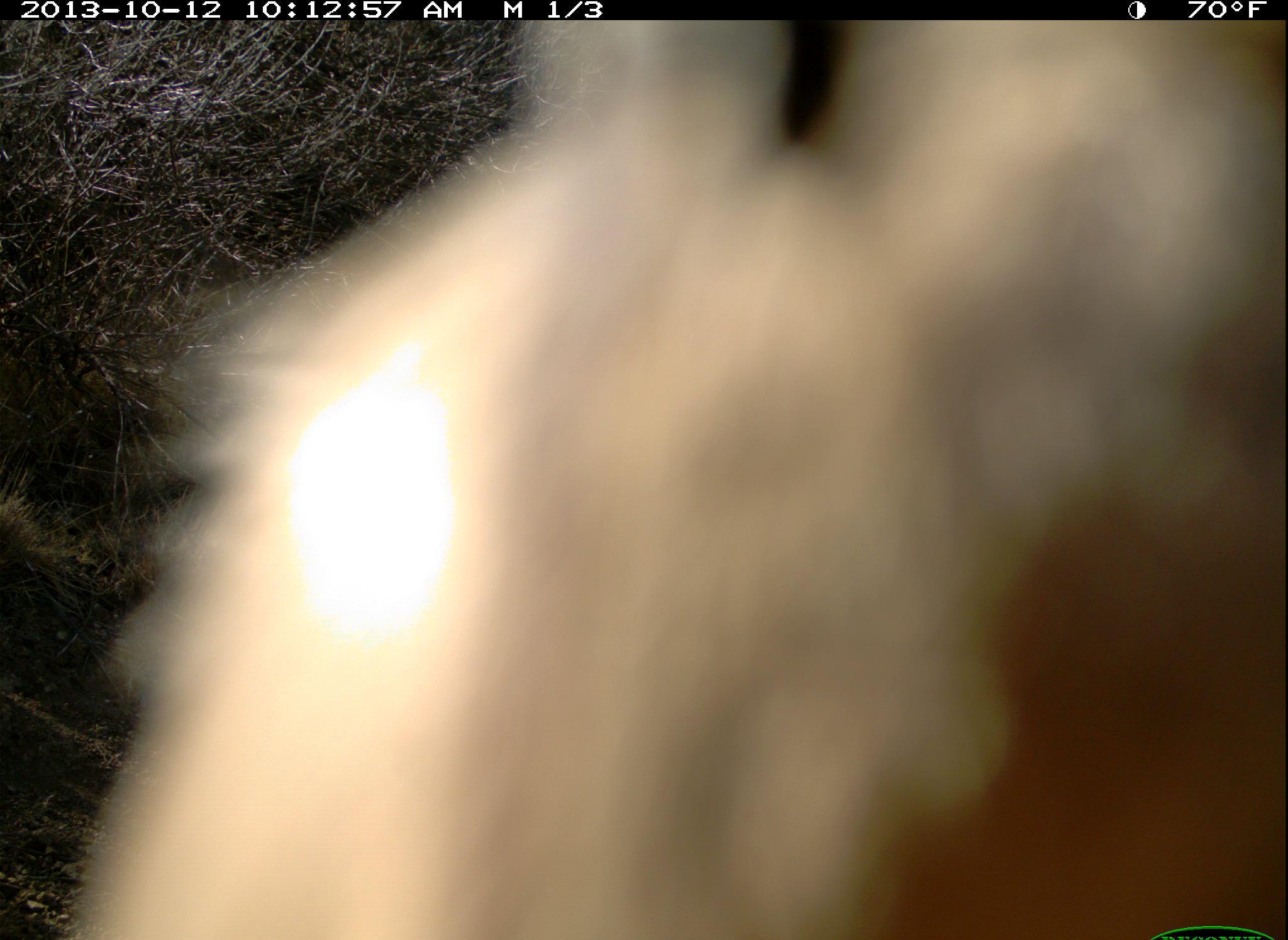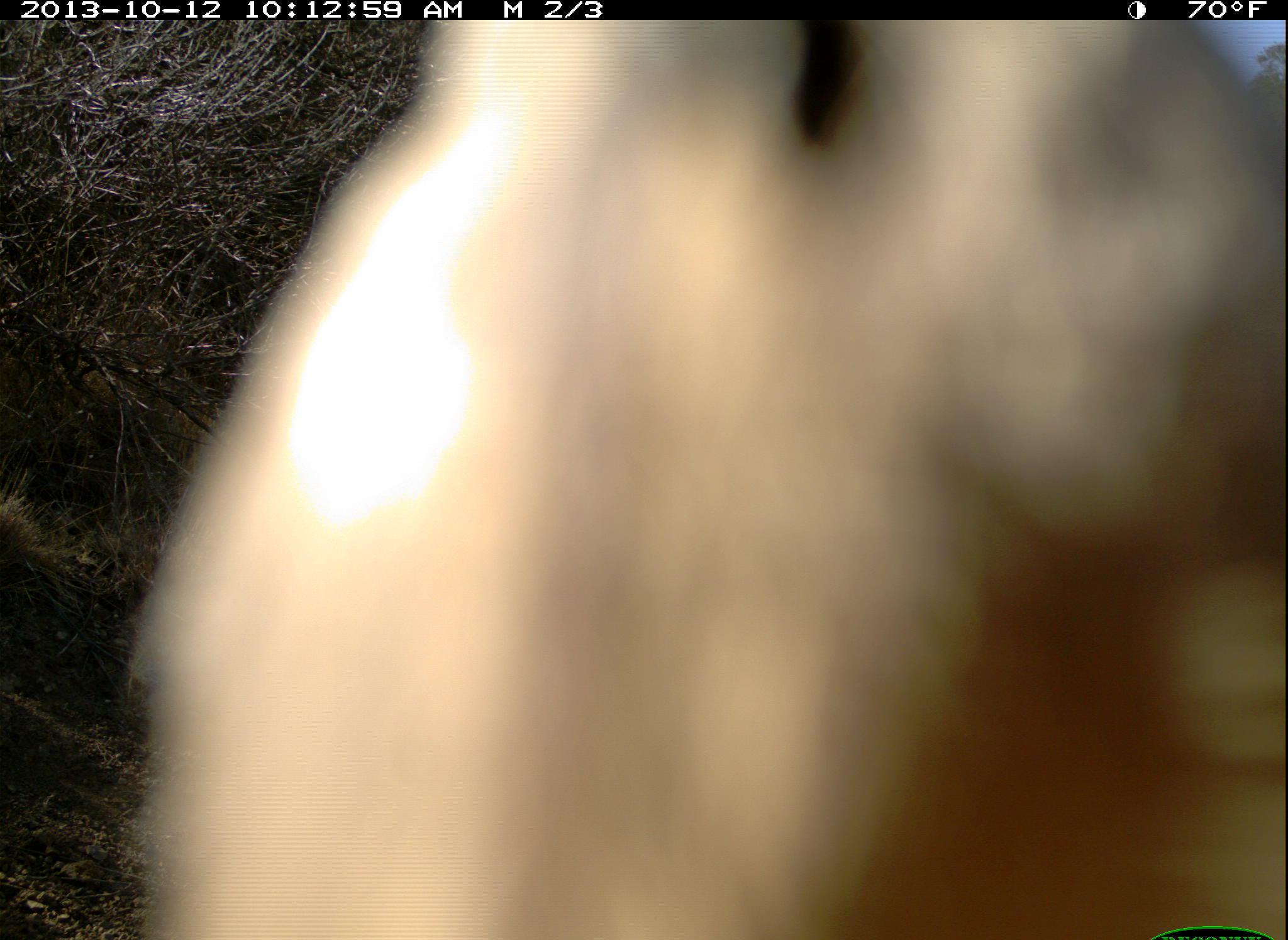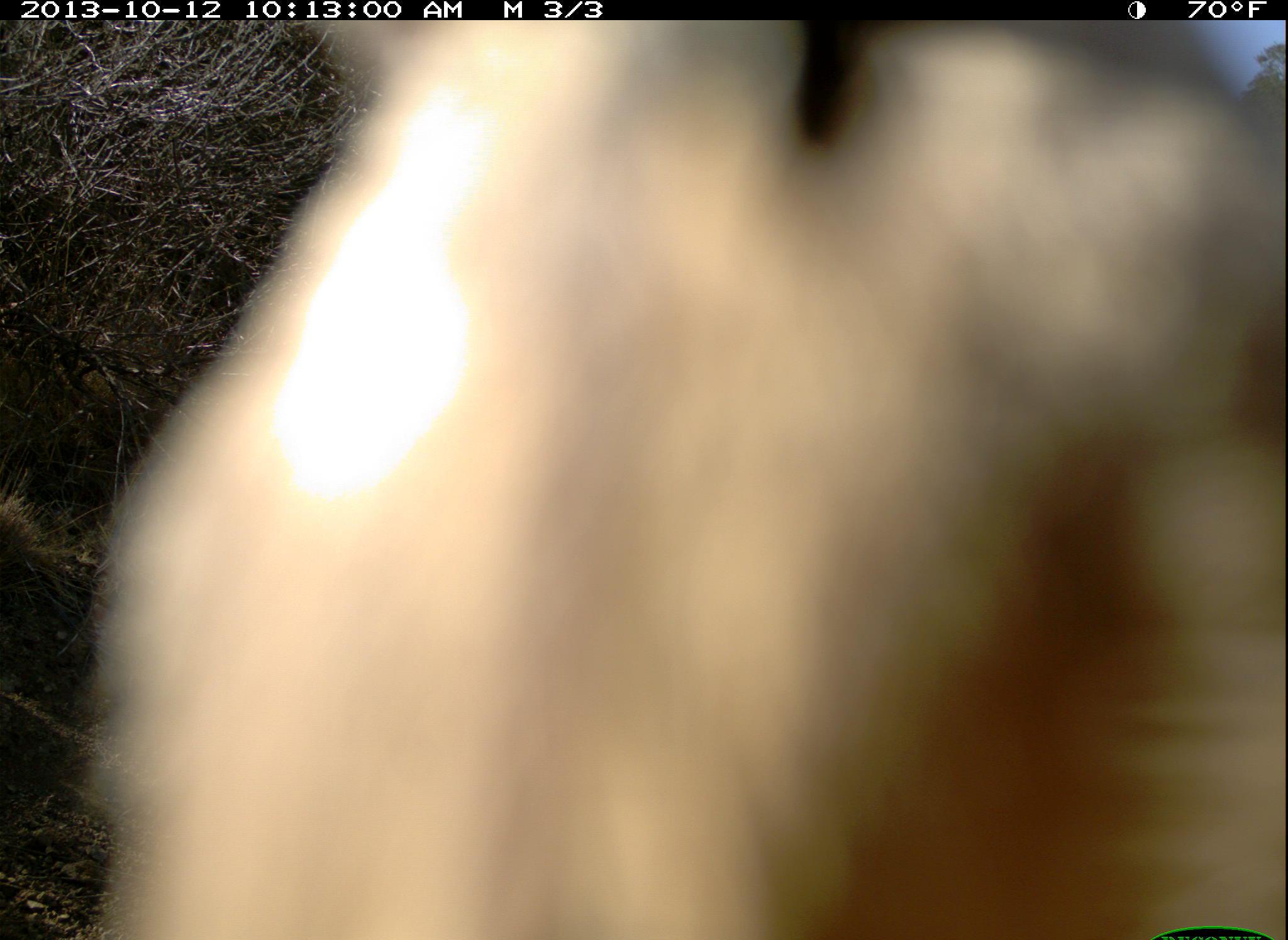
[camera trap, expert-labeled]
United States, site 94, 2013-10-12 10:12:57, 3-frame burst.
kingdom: Animalia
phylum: Chordata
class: Aves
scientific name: Aves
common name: bird